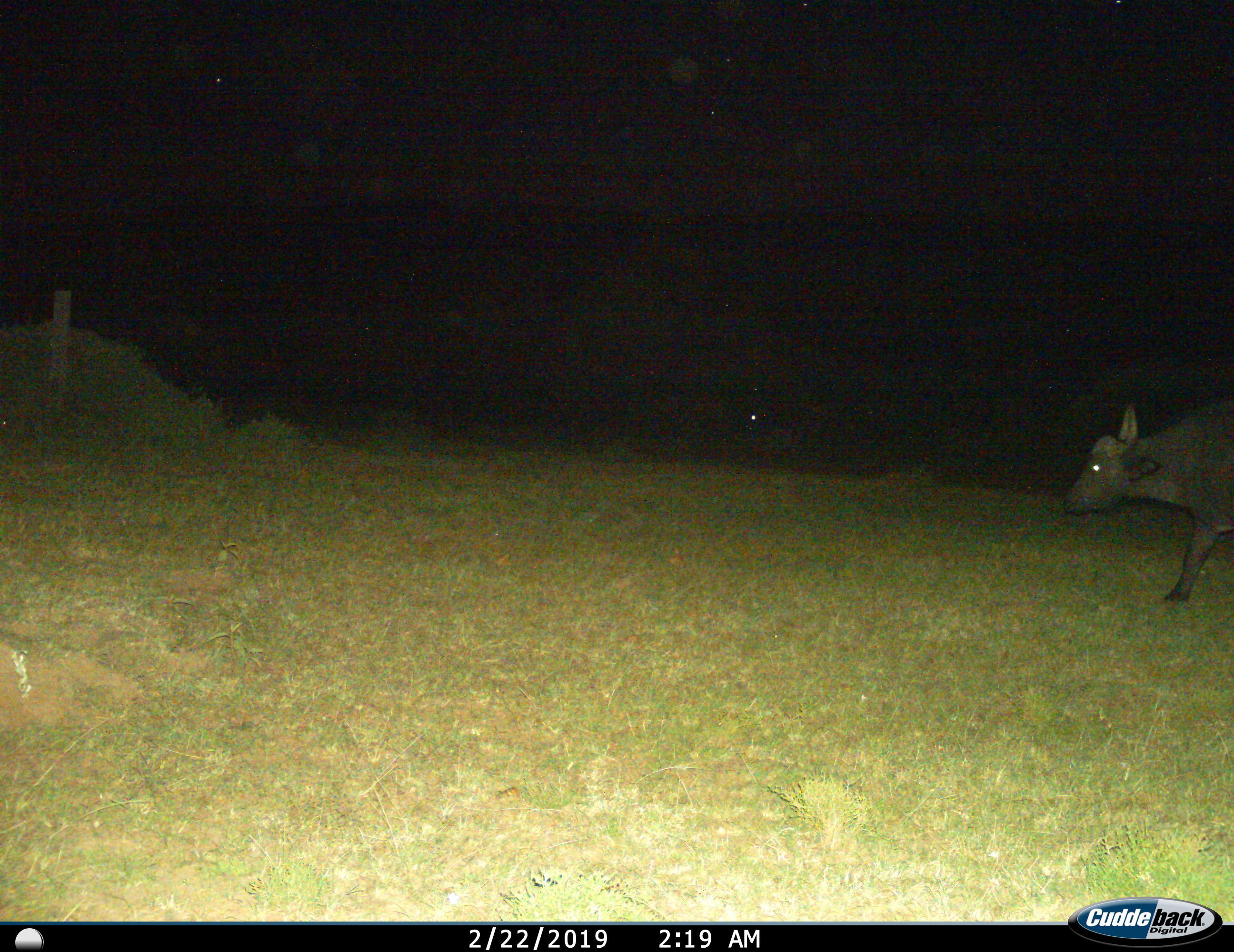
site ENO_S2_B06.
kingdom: Animalia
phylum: Chordata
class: Mammalia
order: Artiodactyla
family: Bovidae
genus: Syncerus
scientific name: Syncerus caffer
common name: african buffalo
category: buffalo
Buffalo (african buffalo) (Syncerus caffer), count 1. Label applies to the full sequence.